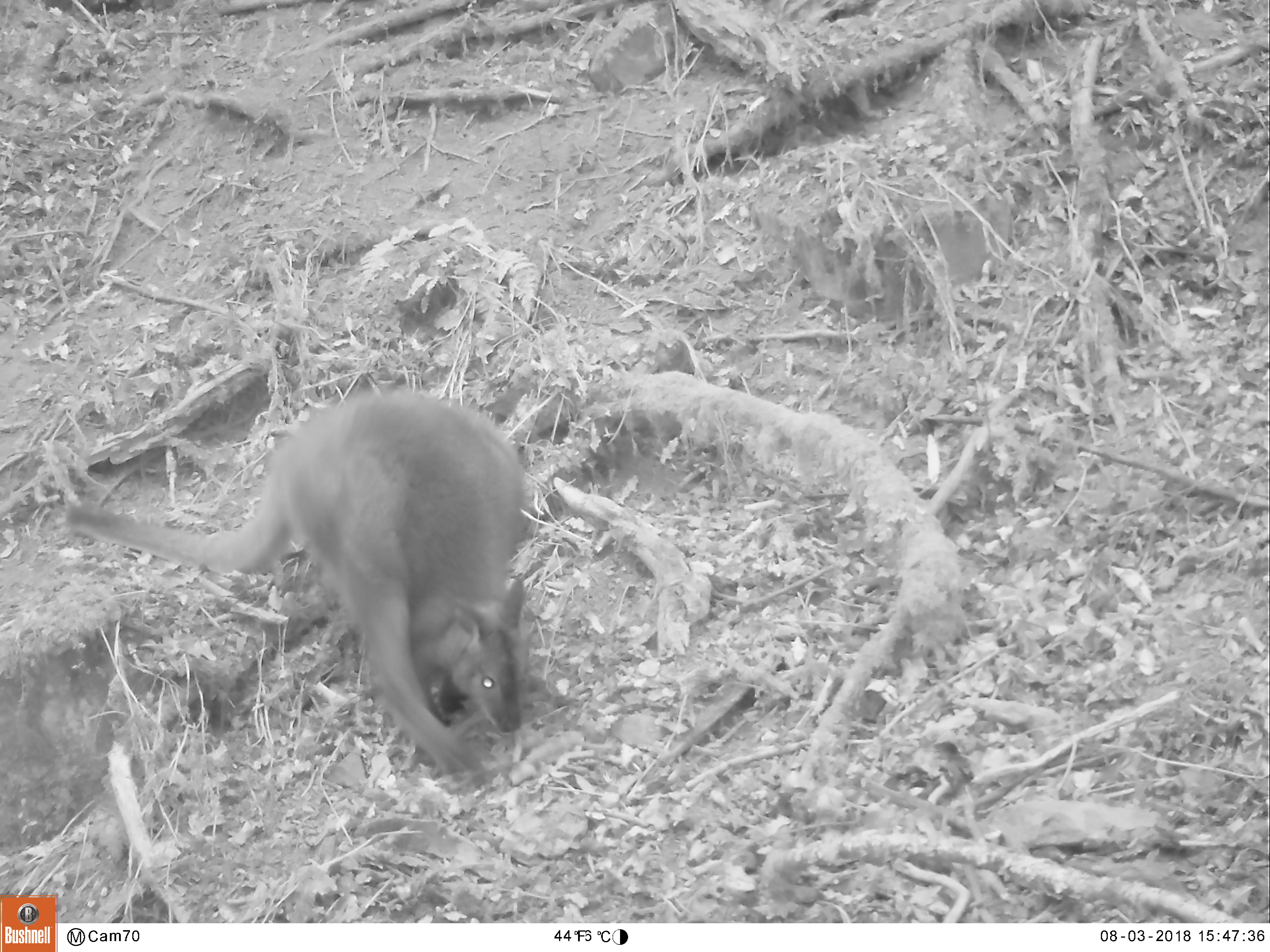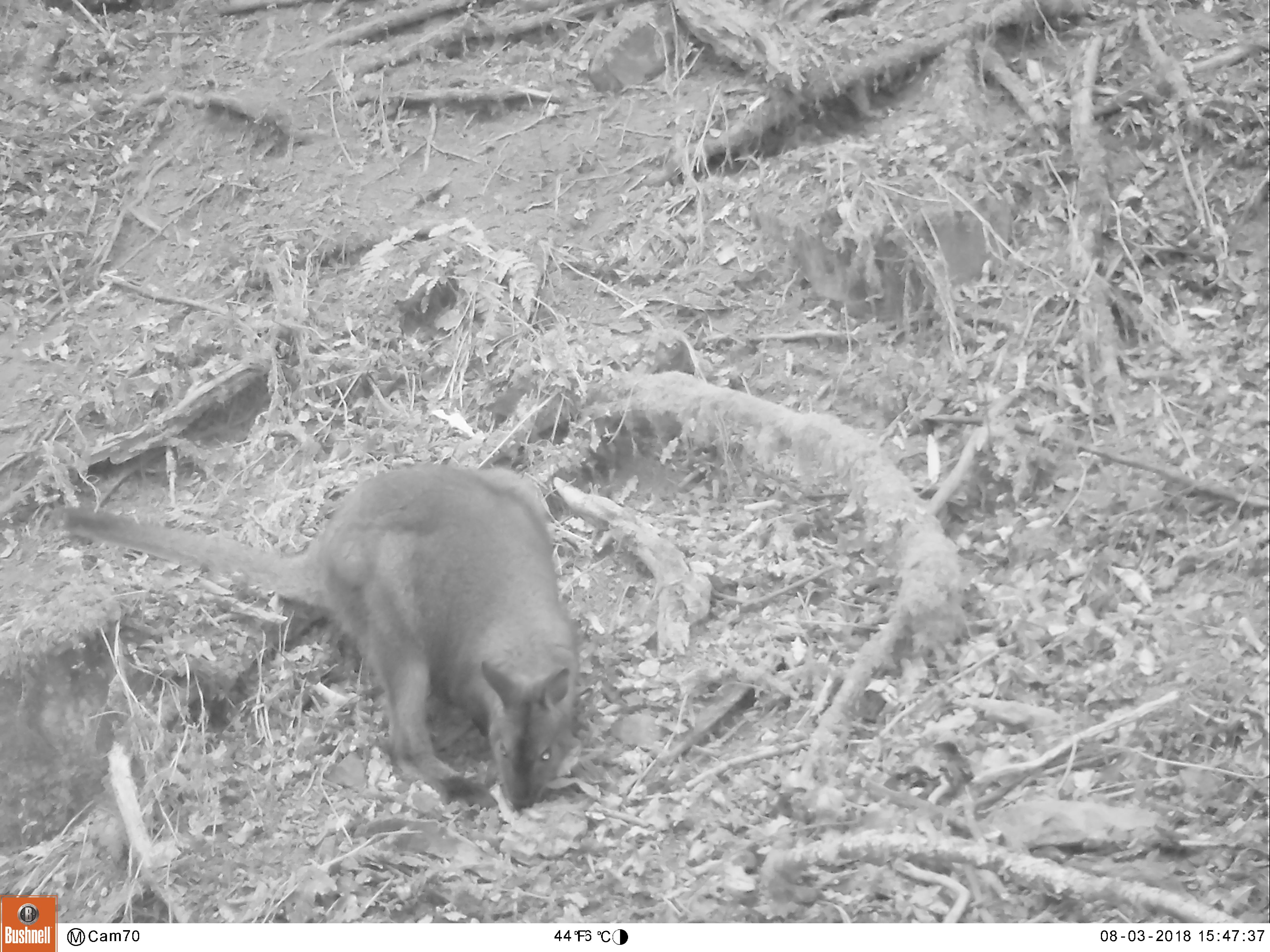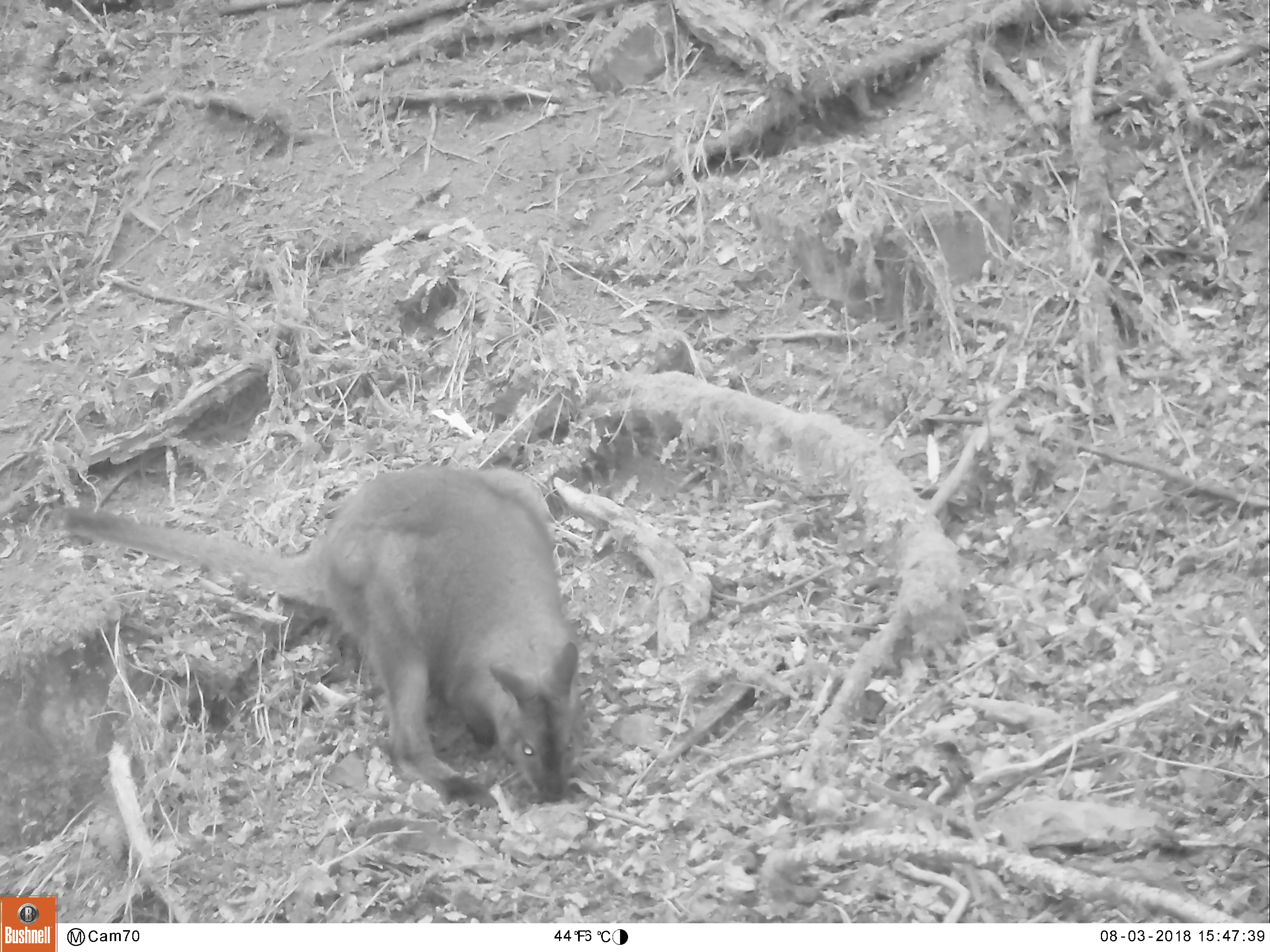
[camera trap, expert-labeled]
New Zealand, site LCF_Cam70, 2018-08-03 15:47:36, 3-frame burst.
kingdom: Animalia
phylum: Chordata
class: Mammalia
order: Diprotodontia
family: Macropodidae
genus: Notamacropus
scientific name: Notamacropus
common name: wallaby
Wallaby (Notamacropus).